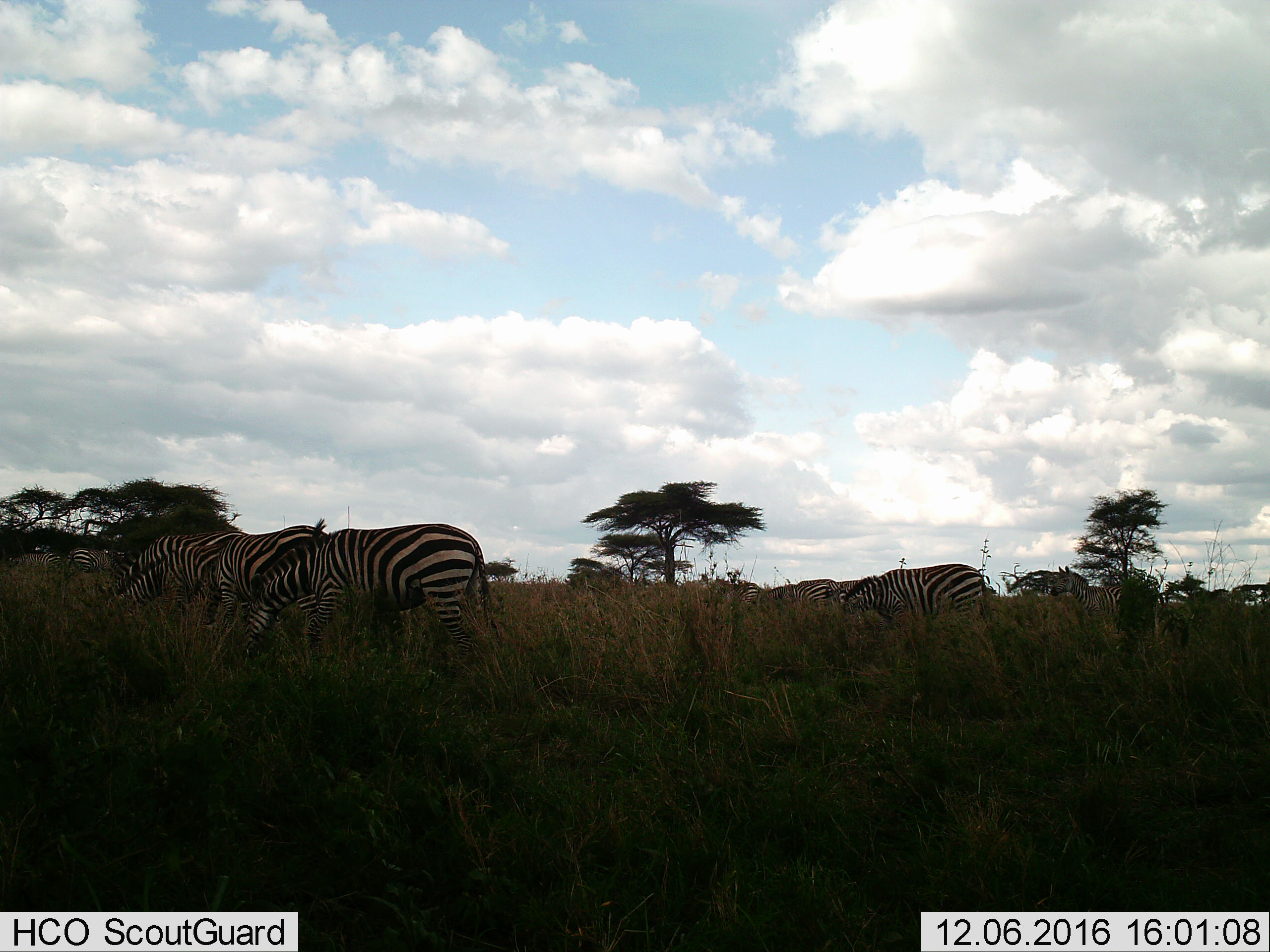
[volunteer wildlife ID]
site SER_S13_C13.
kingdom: Animalia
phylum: Chordata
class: Mammalia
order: Perissodactyla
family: Equidae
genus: Equus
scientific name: Equus quagga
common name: plains zebra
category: zebraplains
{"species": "zebraplains (plains zebra) (Equus quagga)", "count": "11-50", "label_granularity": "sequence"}